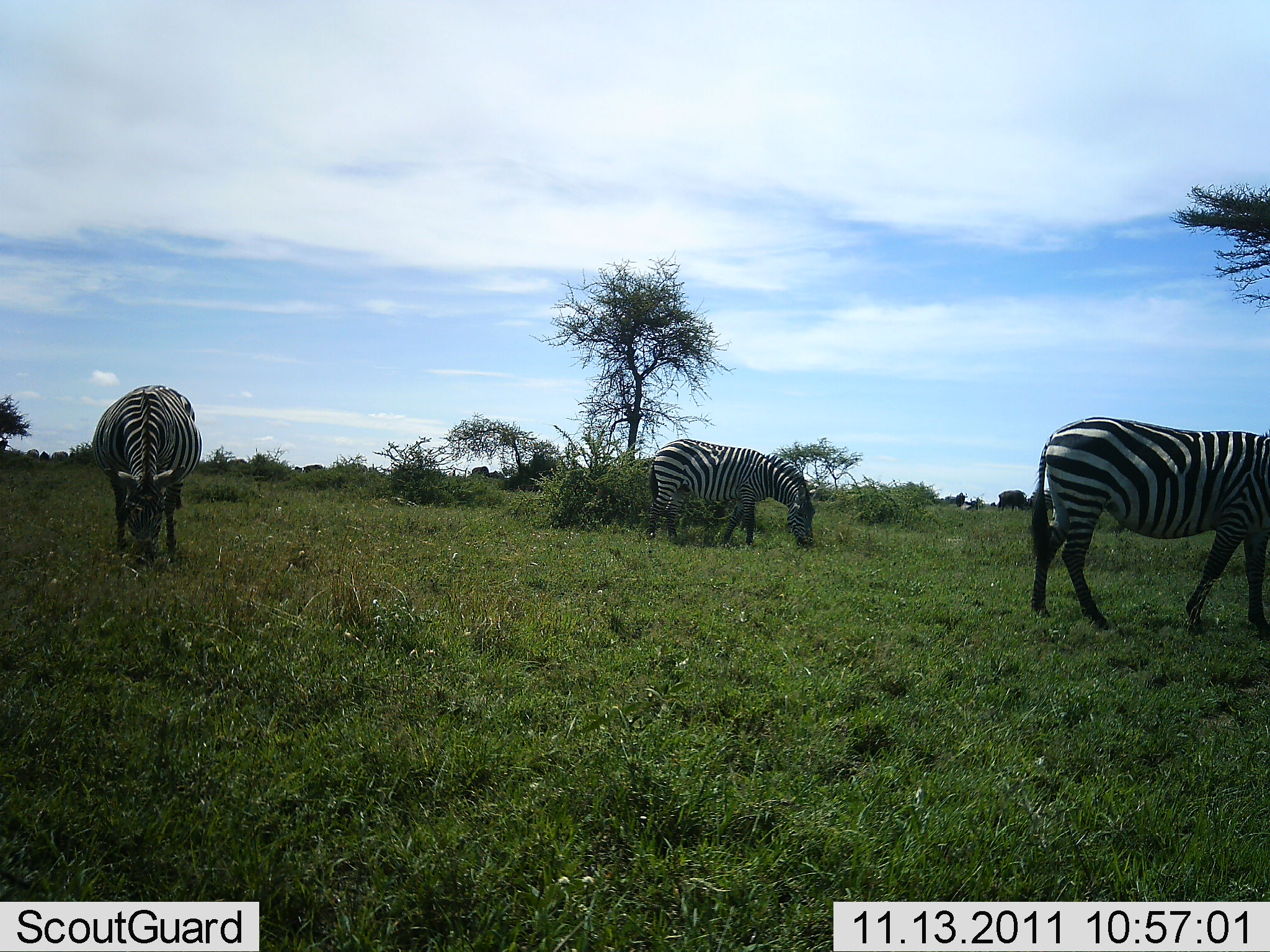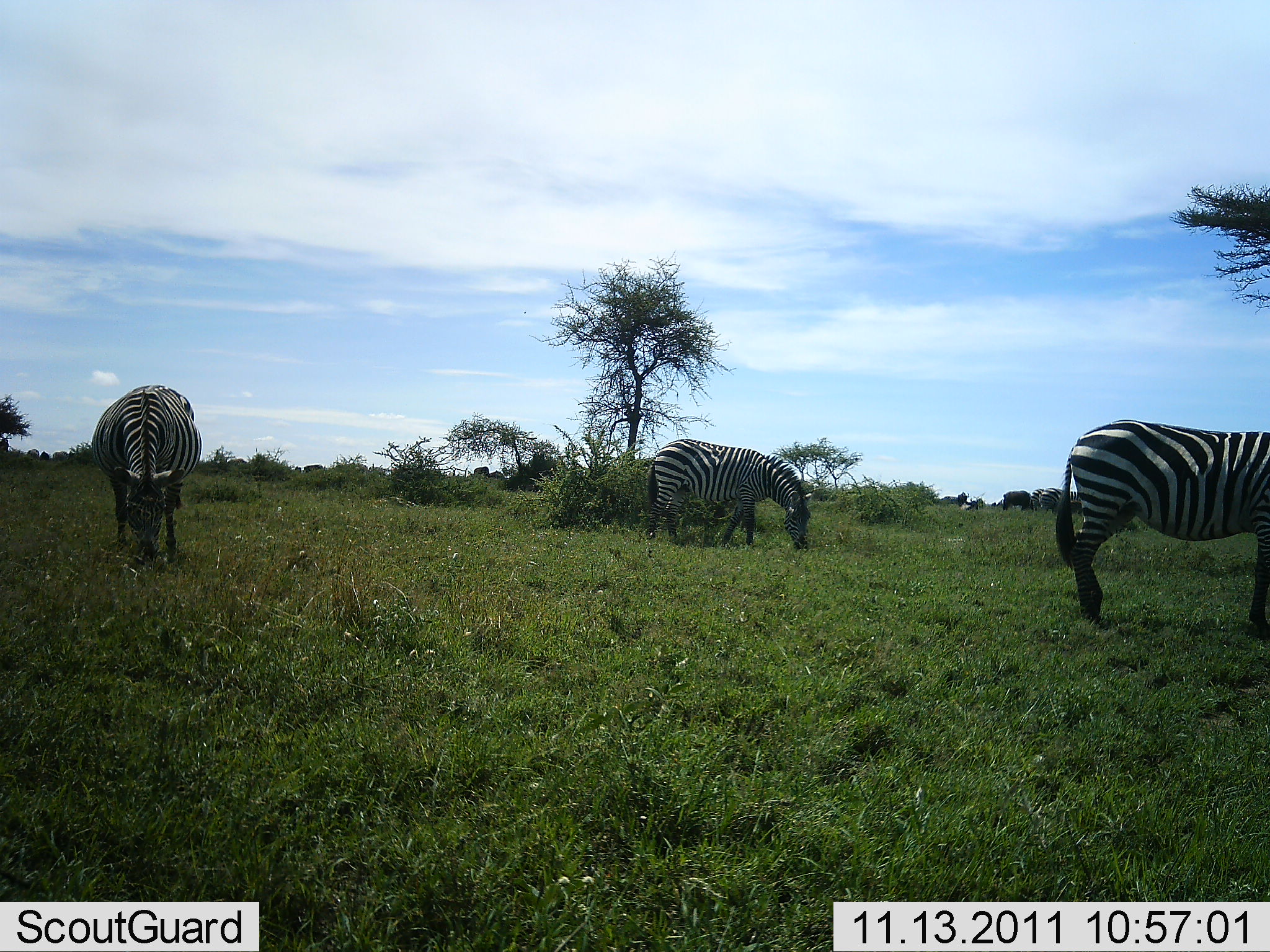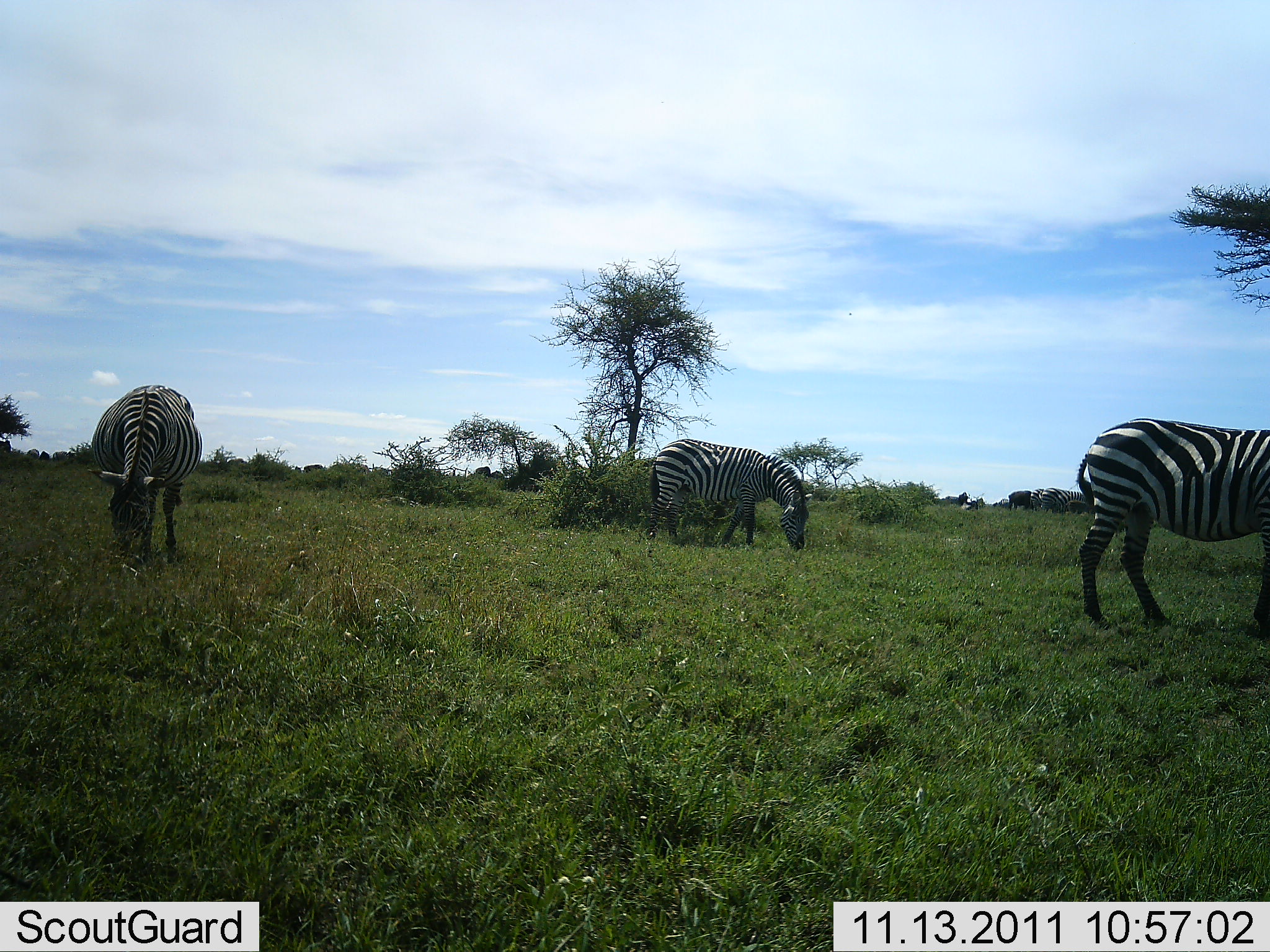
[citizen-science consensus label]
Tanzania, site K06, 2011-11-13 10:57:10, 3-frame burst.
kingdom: Animalia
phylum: Chordata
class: Mammalia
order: Perissodactyla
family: Equidae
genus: Equus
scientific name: Equus quagga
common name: plains zebra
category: zebra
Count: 3.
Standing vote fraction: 73%.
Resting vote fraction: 0%.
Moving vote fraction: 13%.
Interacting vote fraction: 0%.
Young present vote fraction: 0%.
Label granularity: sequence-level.